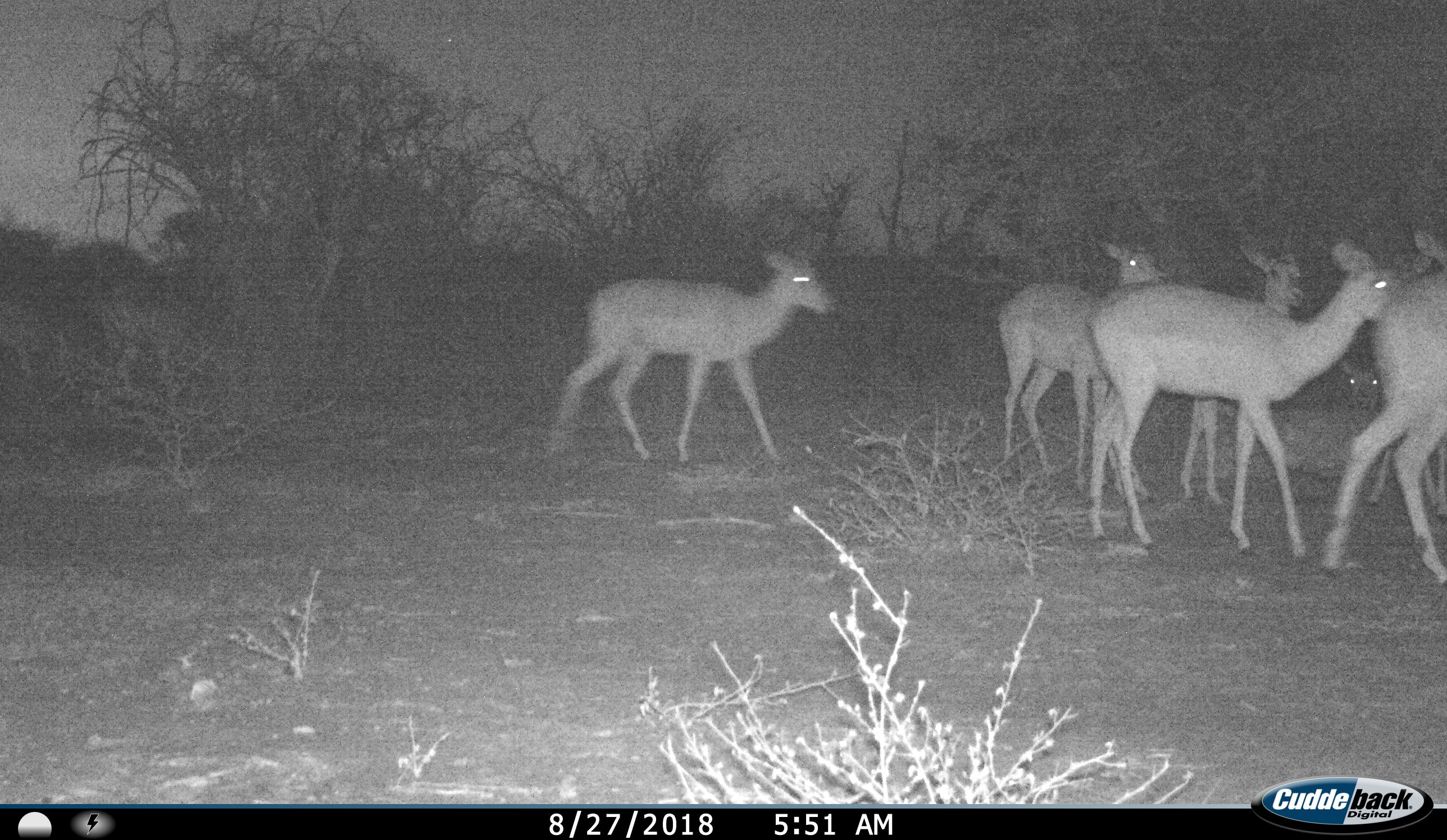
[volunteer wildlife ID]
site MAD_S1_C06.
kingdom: Animalia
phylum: Chordata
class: Mammalia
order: Artiodactyla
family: Bovidae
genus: Aepyceros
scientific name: Aepyceros melampus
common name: impala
Impala (Aepyceros melampus), count 6. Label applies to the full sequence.